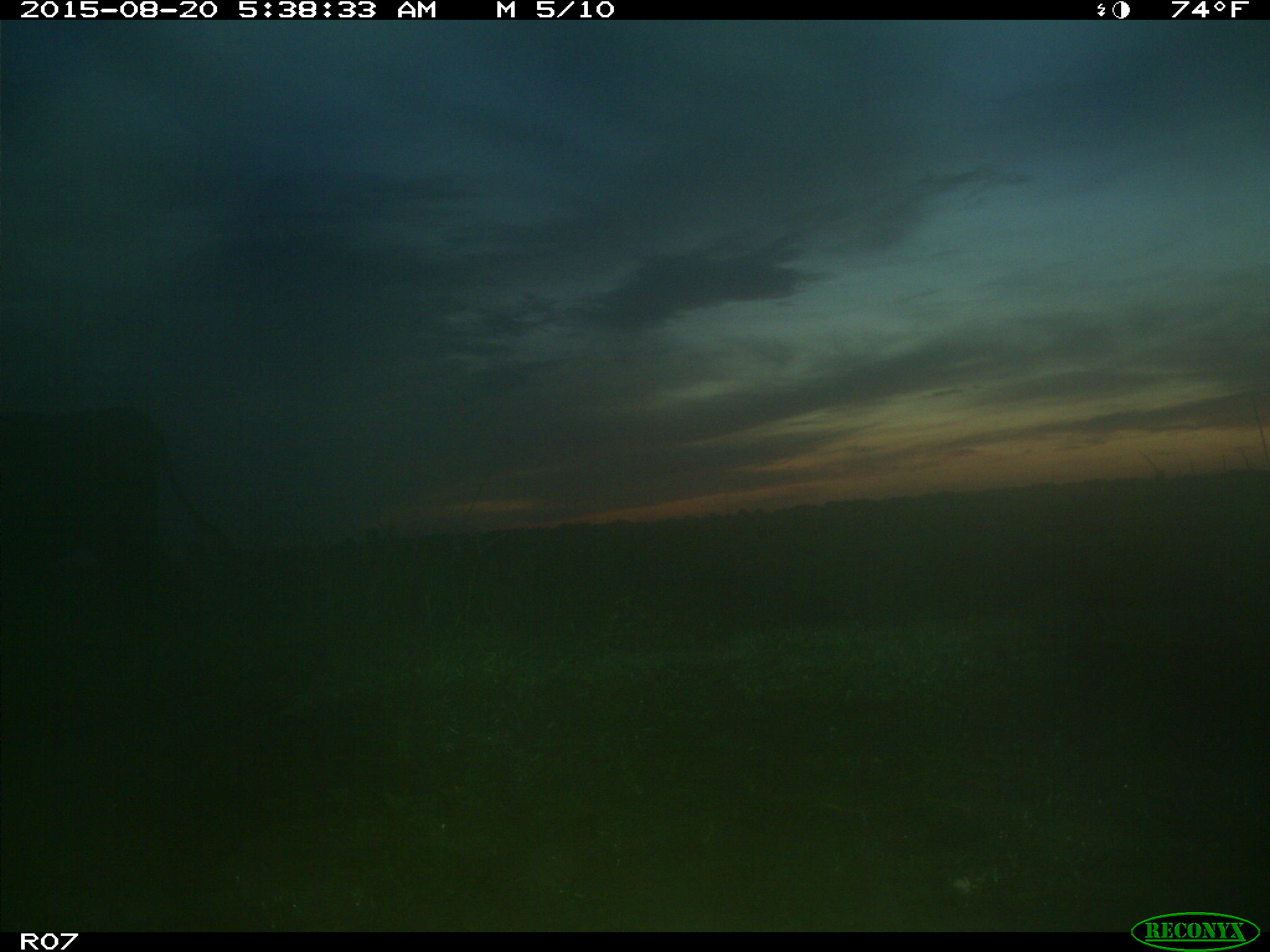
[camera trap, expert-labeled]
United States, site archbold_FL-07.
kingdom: Animalia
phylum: Chordata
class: Mammalia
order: Artiodactyla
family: Bovidae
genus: Bos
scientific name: Bos taurus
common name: domestic cow